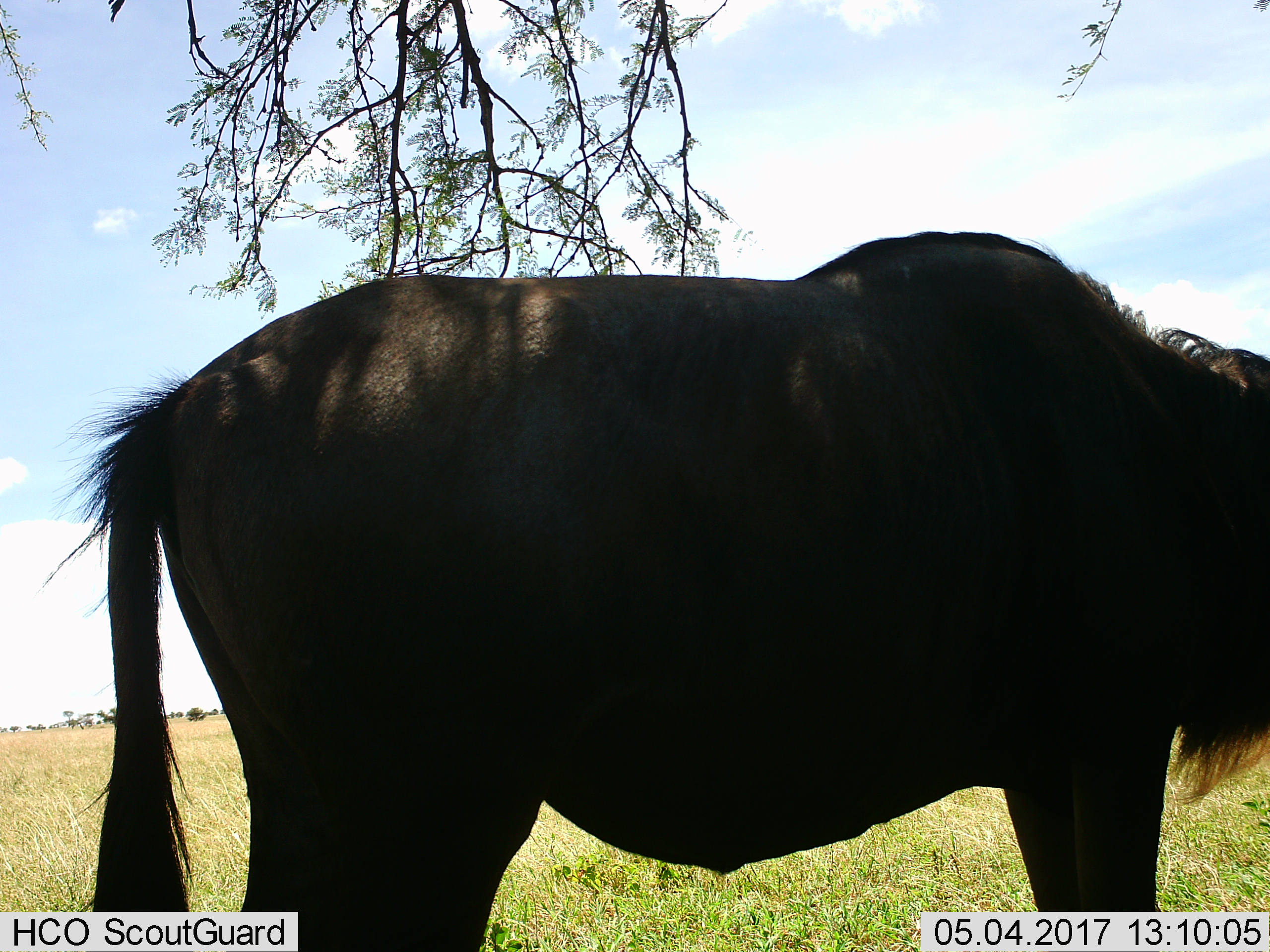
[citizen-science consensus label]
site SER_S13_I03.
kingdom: Animalia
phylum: Chordata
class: Mammalia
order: Artiodactyla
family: Bovidae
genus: Connochaetes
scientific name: Connochaetes taurinus taurinus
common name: blue wildebeest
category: wildebeestblue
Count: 1.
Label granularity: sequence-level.